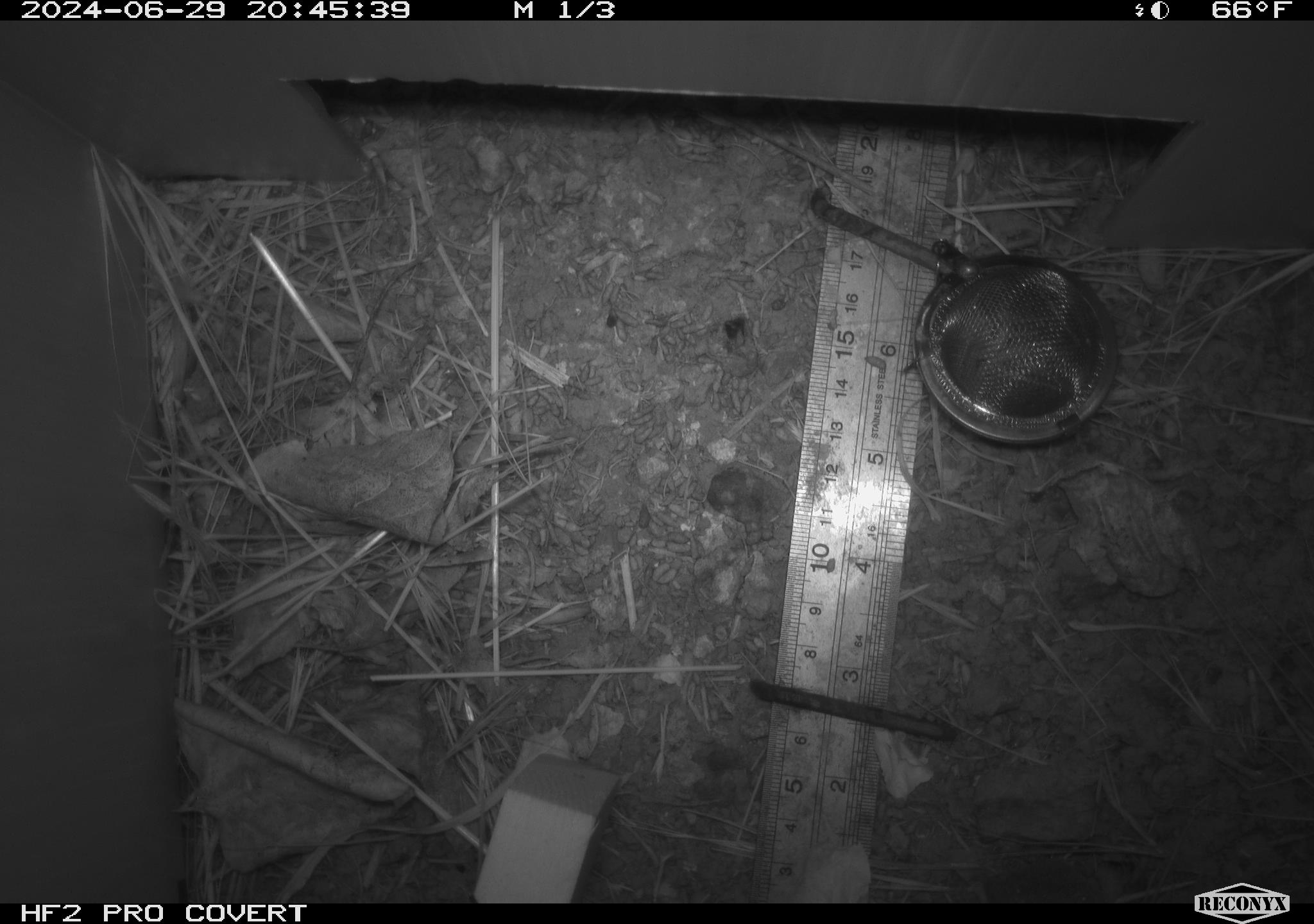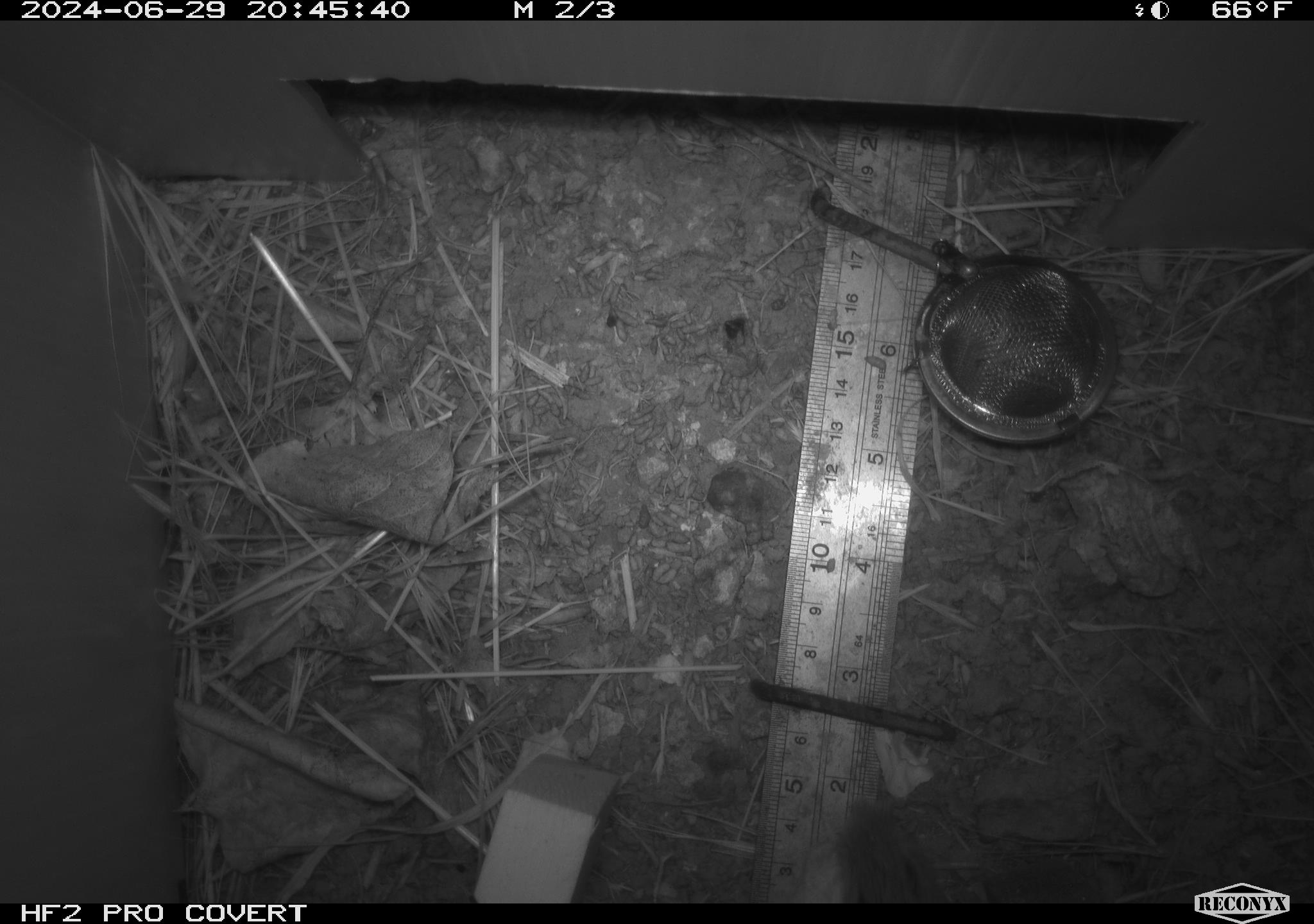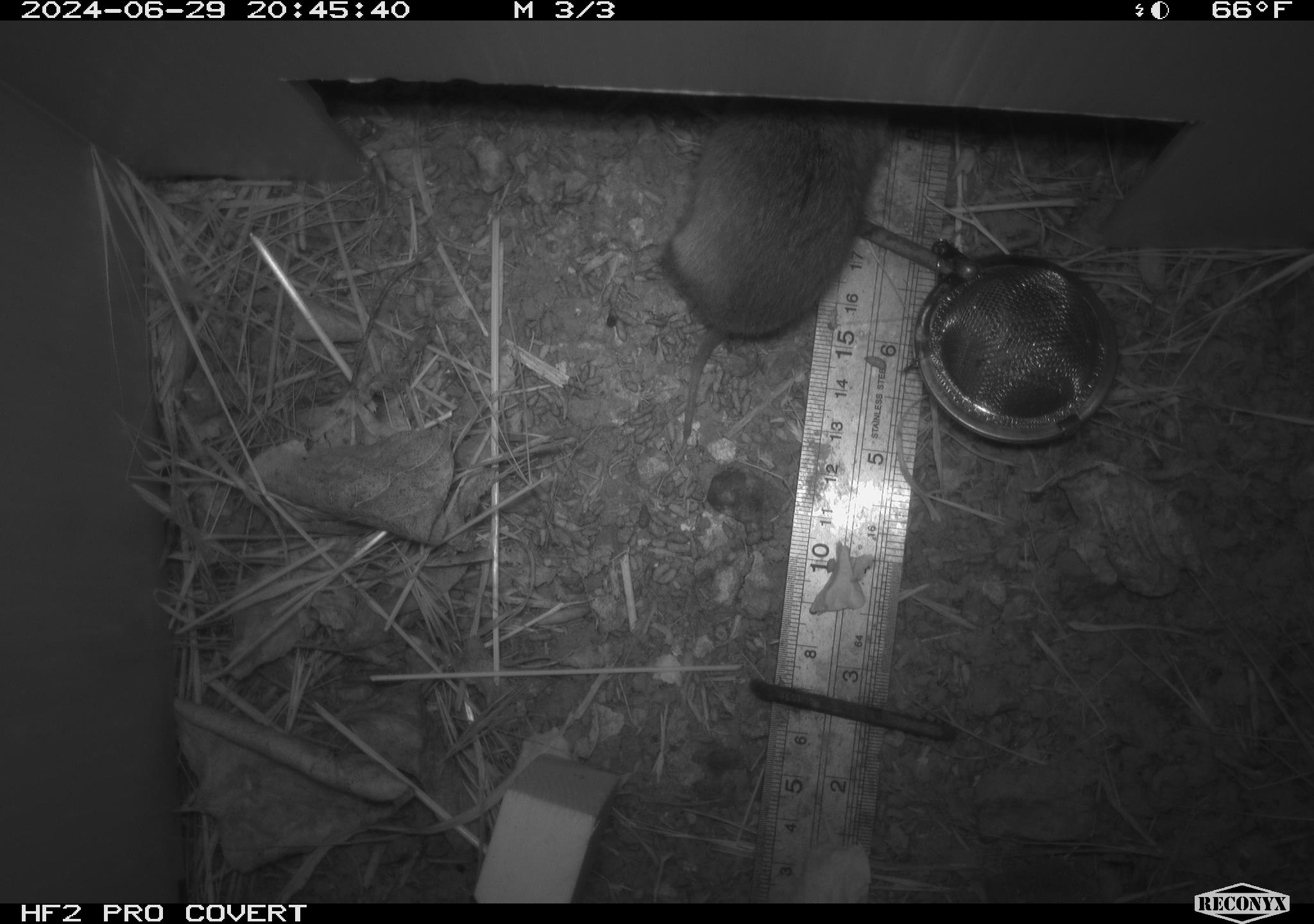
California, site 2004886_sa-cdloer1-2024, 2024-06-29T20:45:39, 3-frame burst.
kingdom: Animalia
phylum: Chordata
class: Mammalia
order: Rodentia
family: Cricetidae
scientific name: Arvicolinae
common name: voles, lemmings, and muskrats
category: arvicolinae subfamily